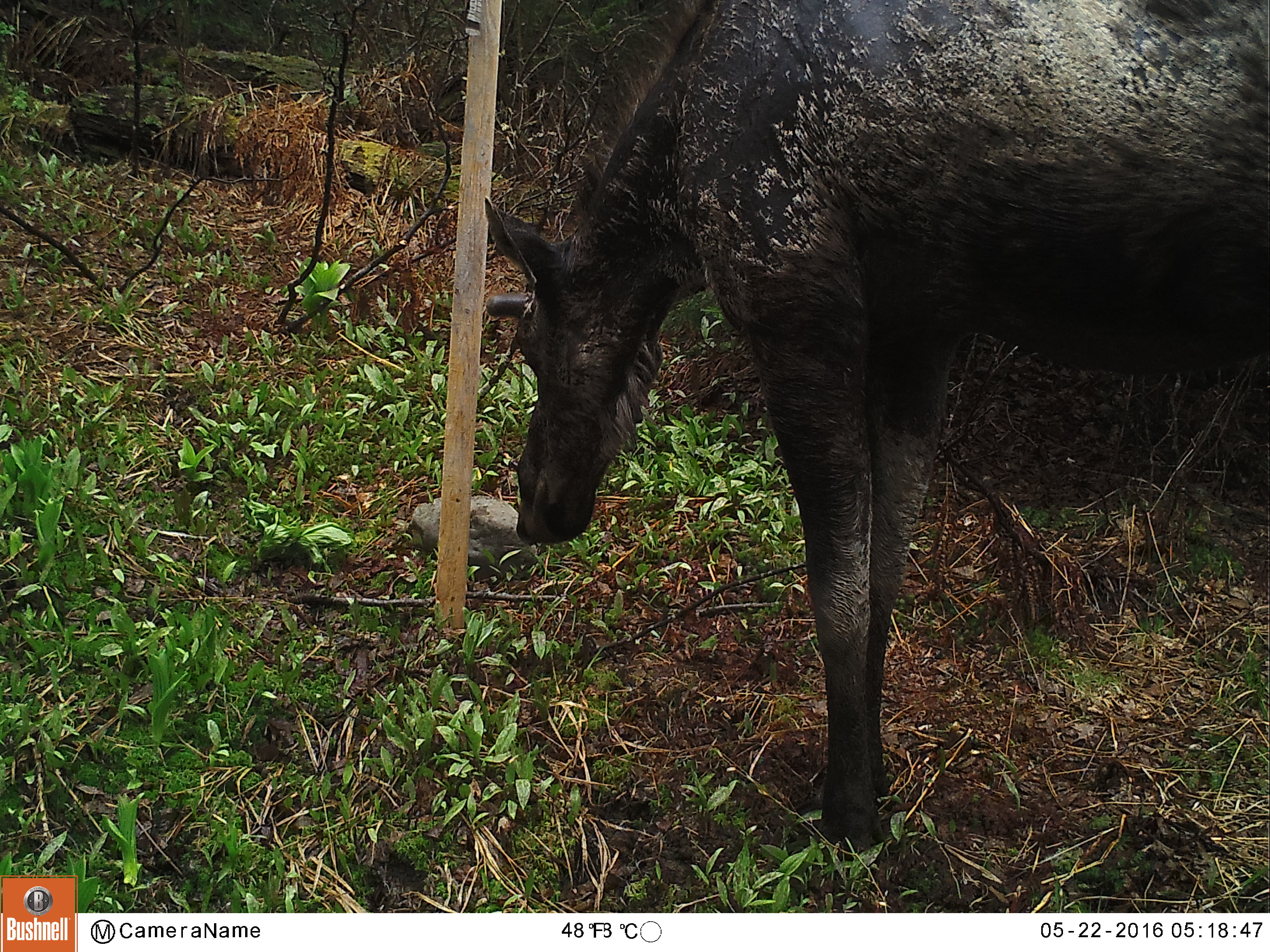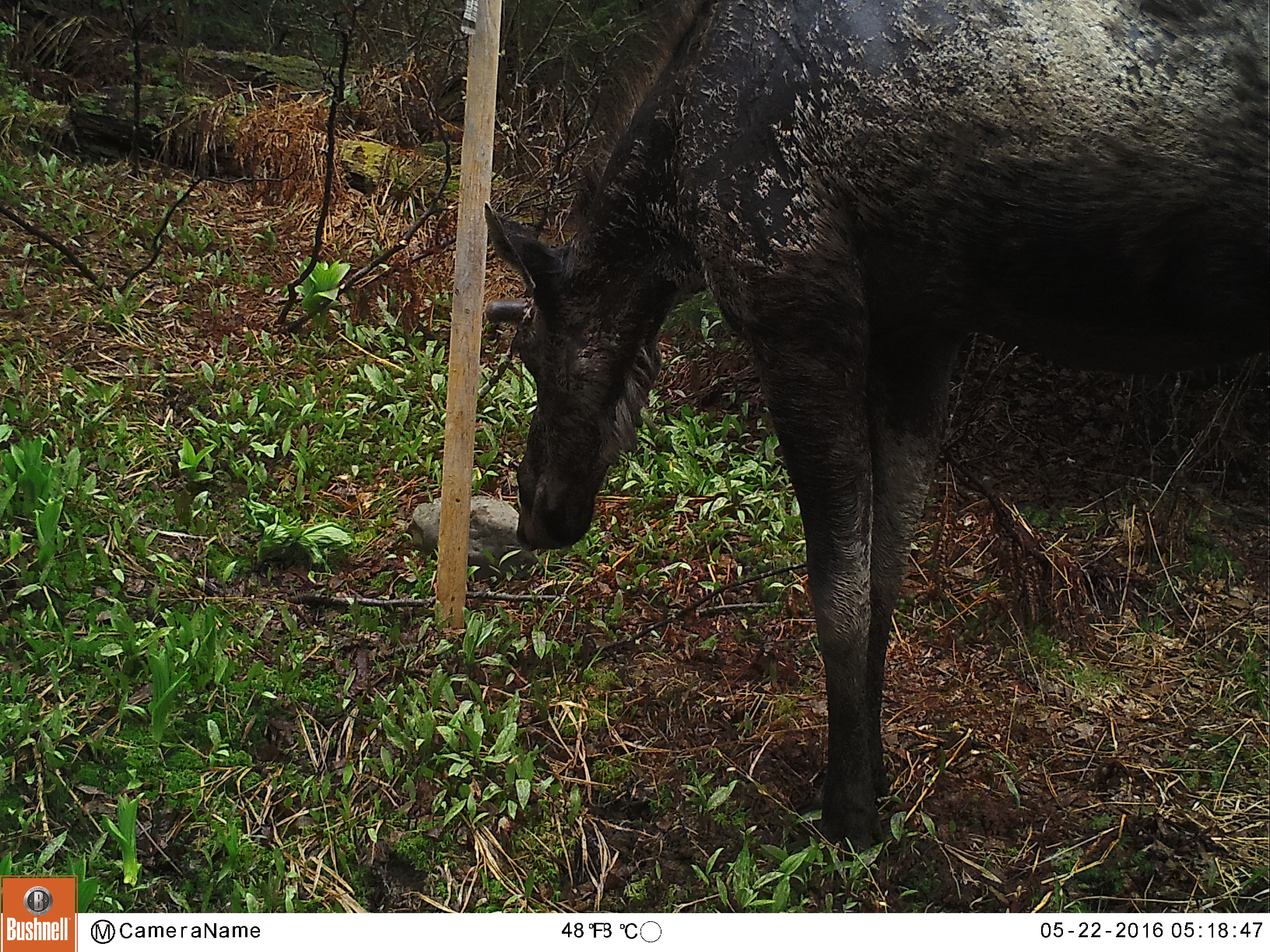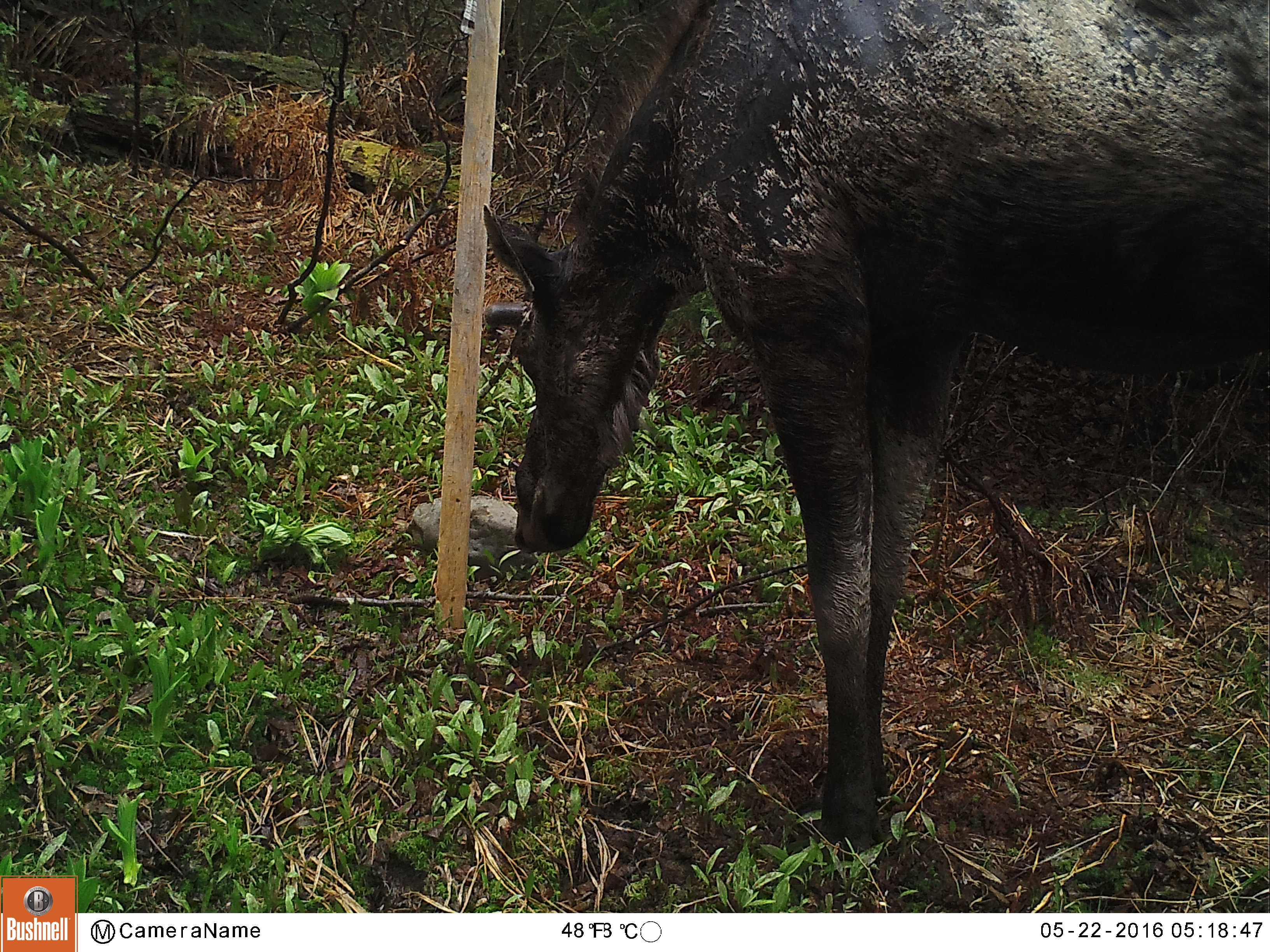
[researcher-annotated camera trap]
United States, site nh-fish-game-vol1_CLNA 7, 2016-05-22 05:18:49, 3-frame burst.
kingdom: Animalia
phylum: Chordata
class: Mammalia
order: Artiodactyla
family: Cervidae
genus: Alces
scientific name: Alces alces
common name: moose